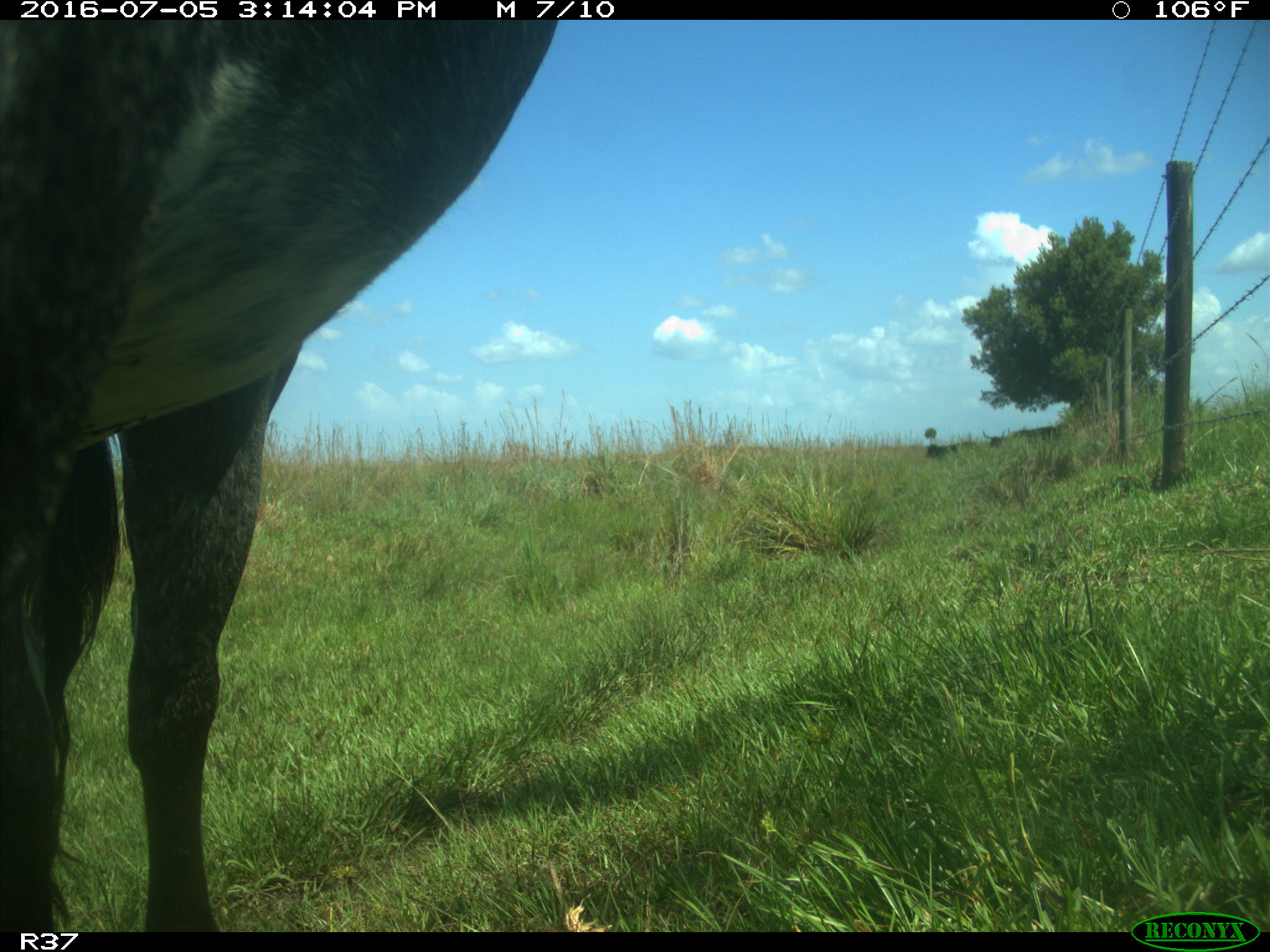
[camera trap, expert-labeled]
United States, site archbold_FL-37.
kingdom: Animalia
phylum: Chordata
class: Mammalia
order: Artiodactyla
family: Bovidae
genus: Bos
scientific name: Bos taurus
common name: domestic cow